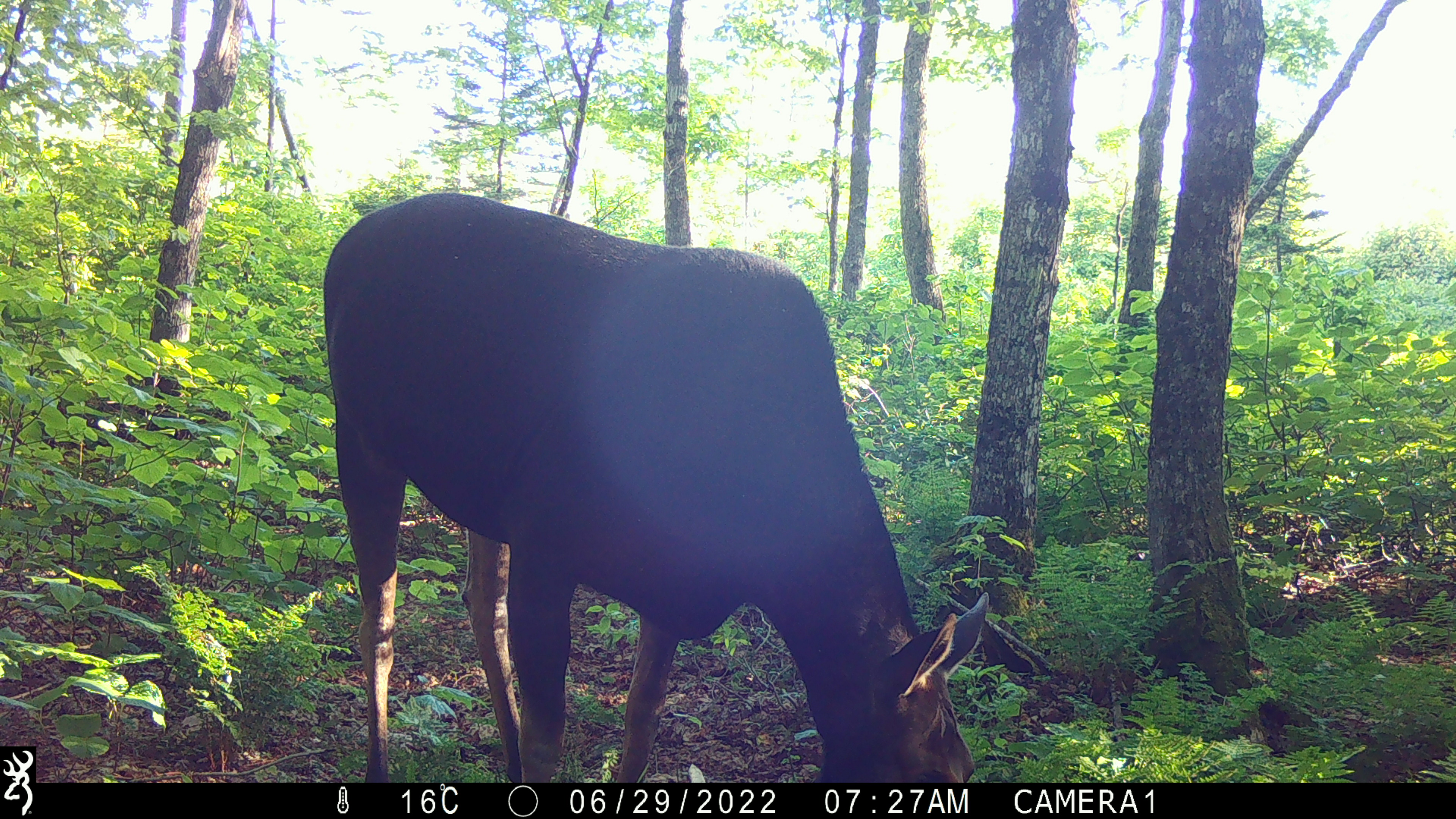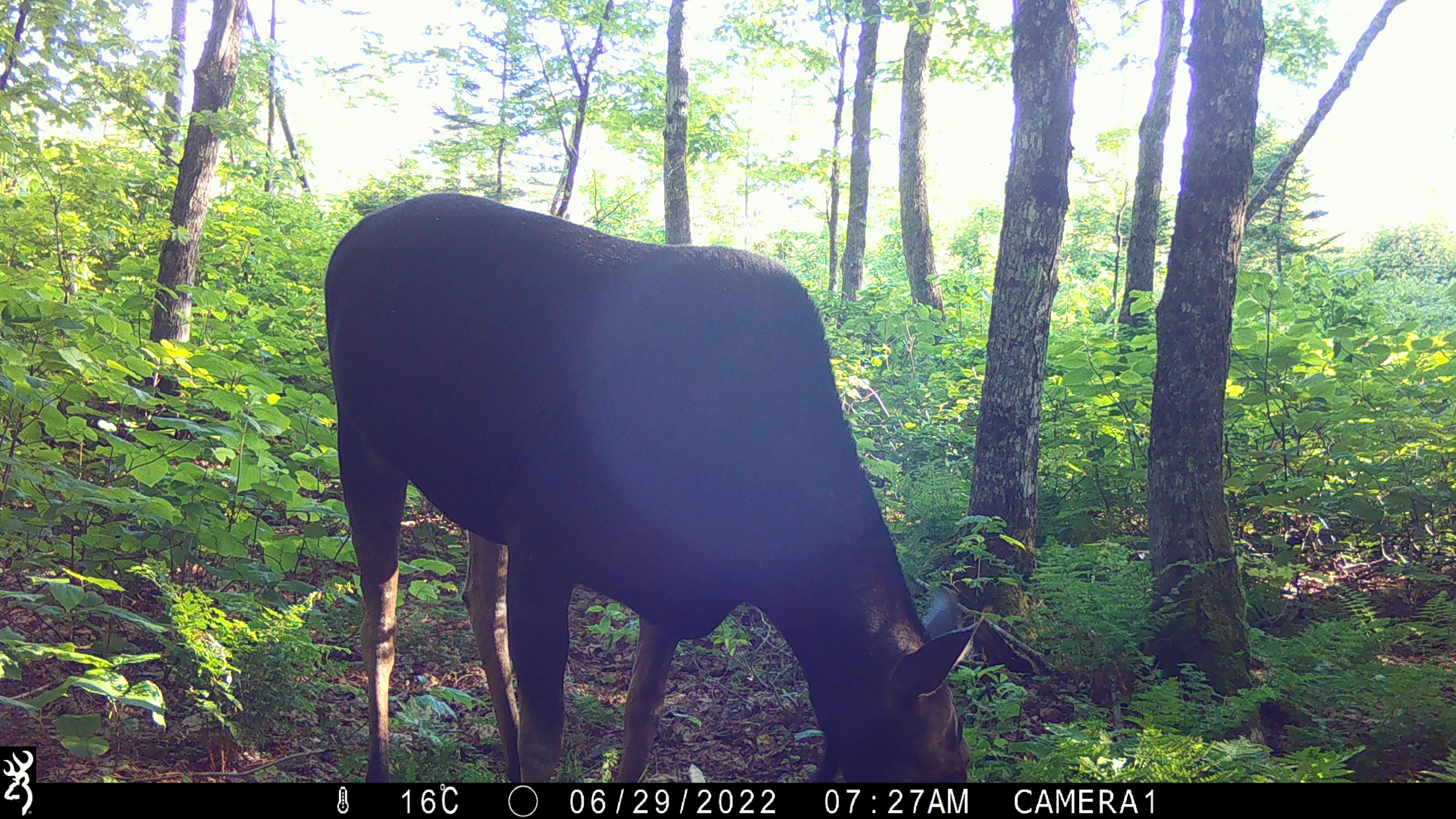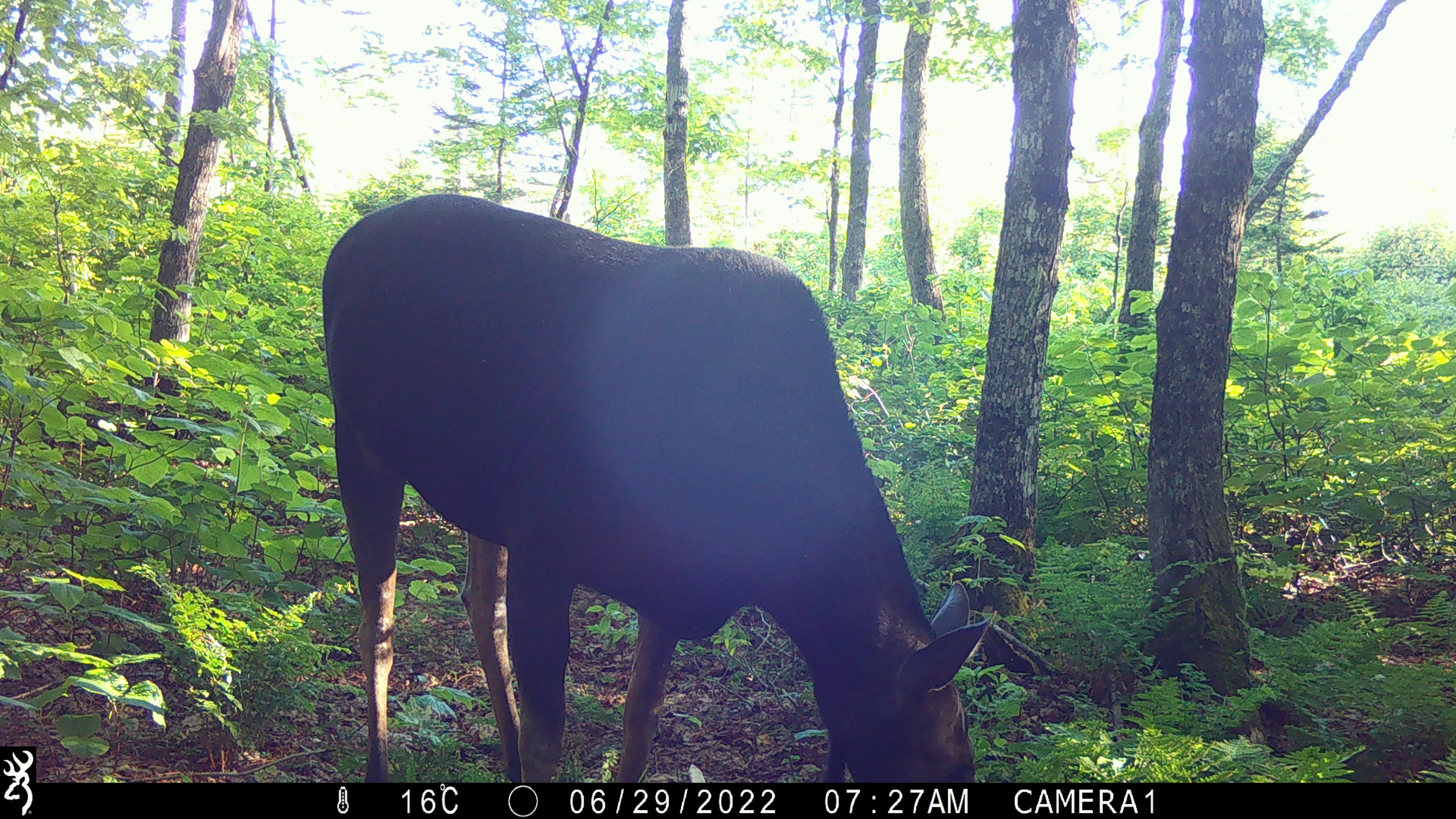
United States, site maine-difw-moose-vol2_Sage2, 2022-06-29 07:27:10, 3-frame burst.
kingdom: Animalia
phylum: Chordata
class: Mammalia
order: Artiodactyla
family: Cervidae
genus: Alces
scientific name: Alces alces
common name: moose